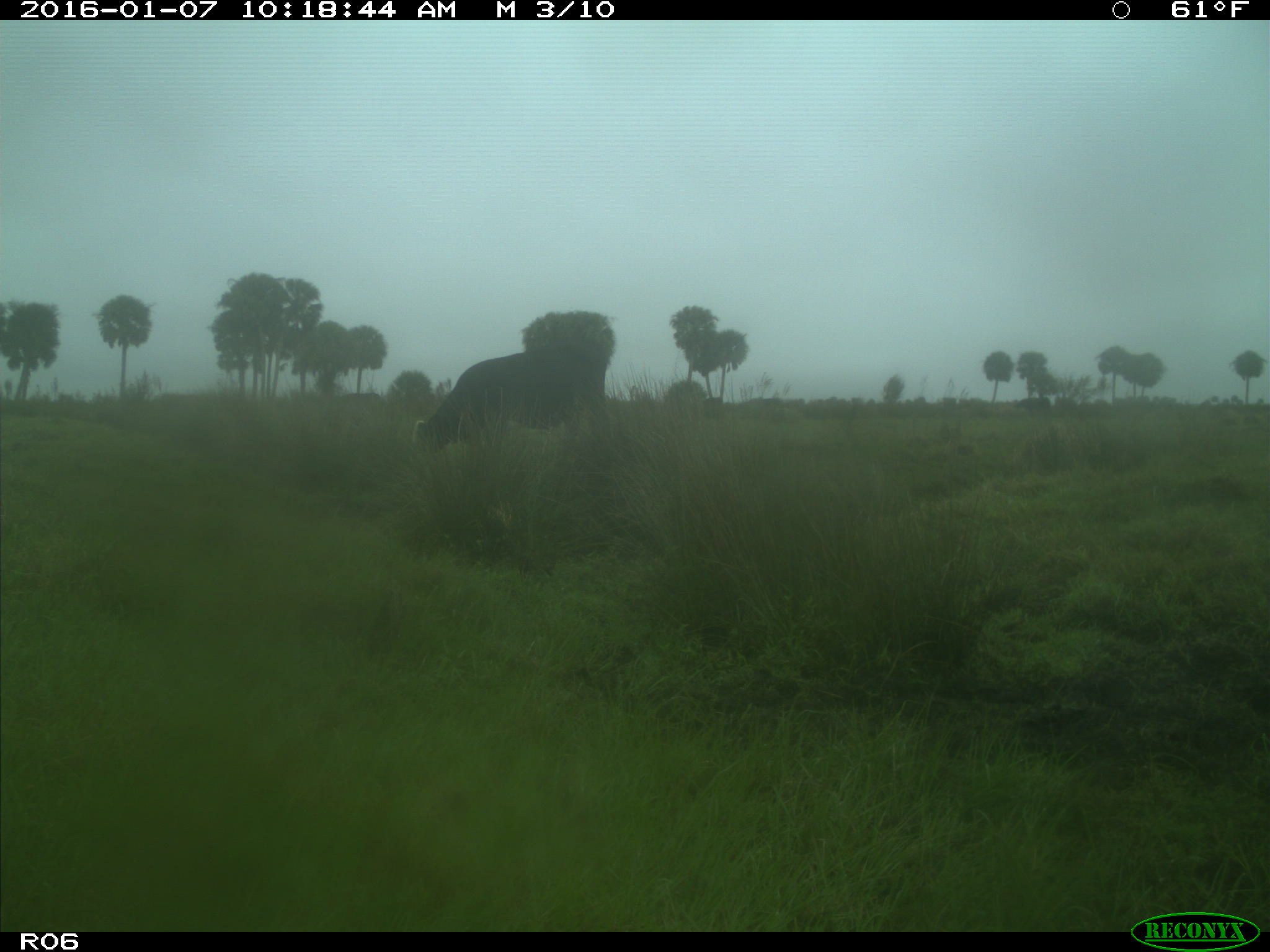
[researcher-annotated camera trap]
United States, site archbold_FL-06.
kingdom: Animalia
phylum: Chordata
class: Mammalia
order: Artiodactyla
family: Bovidae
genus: Bos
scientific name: Bos taurus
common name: domestic cow